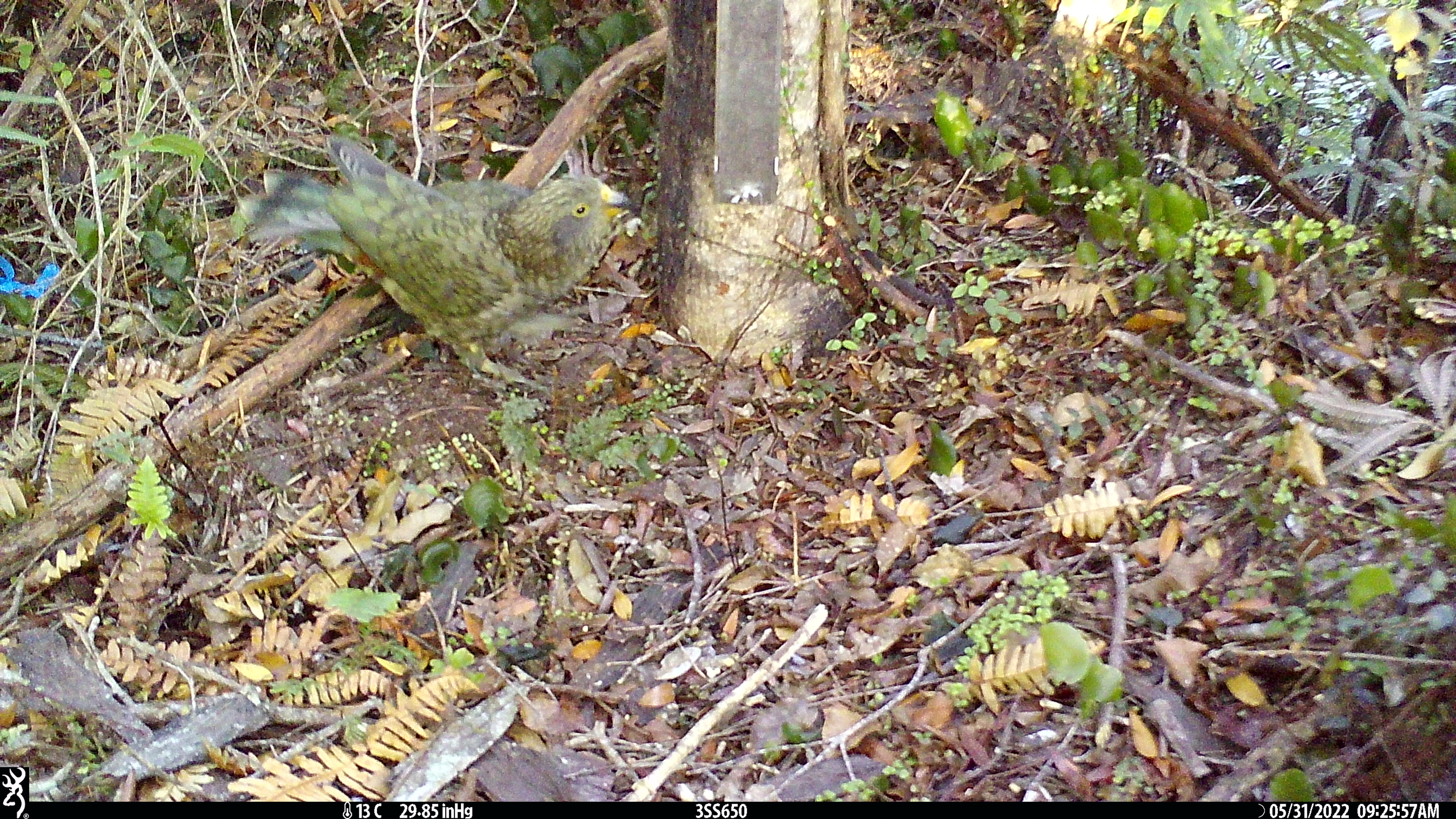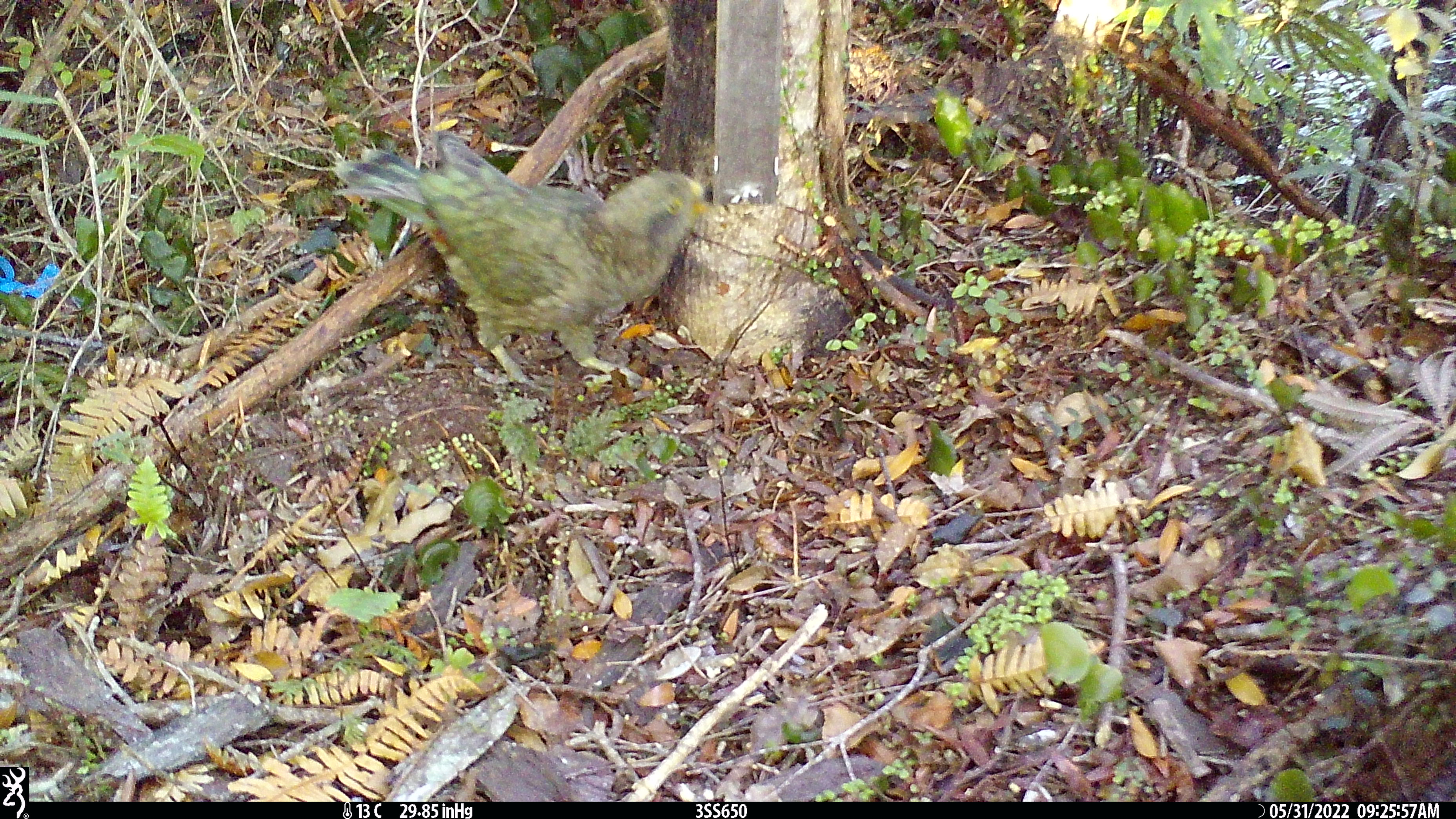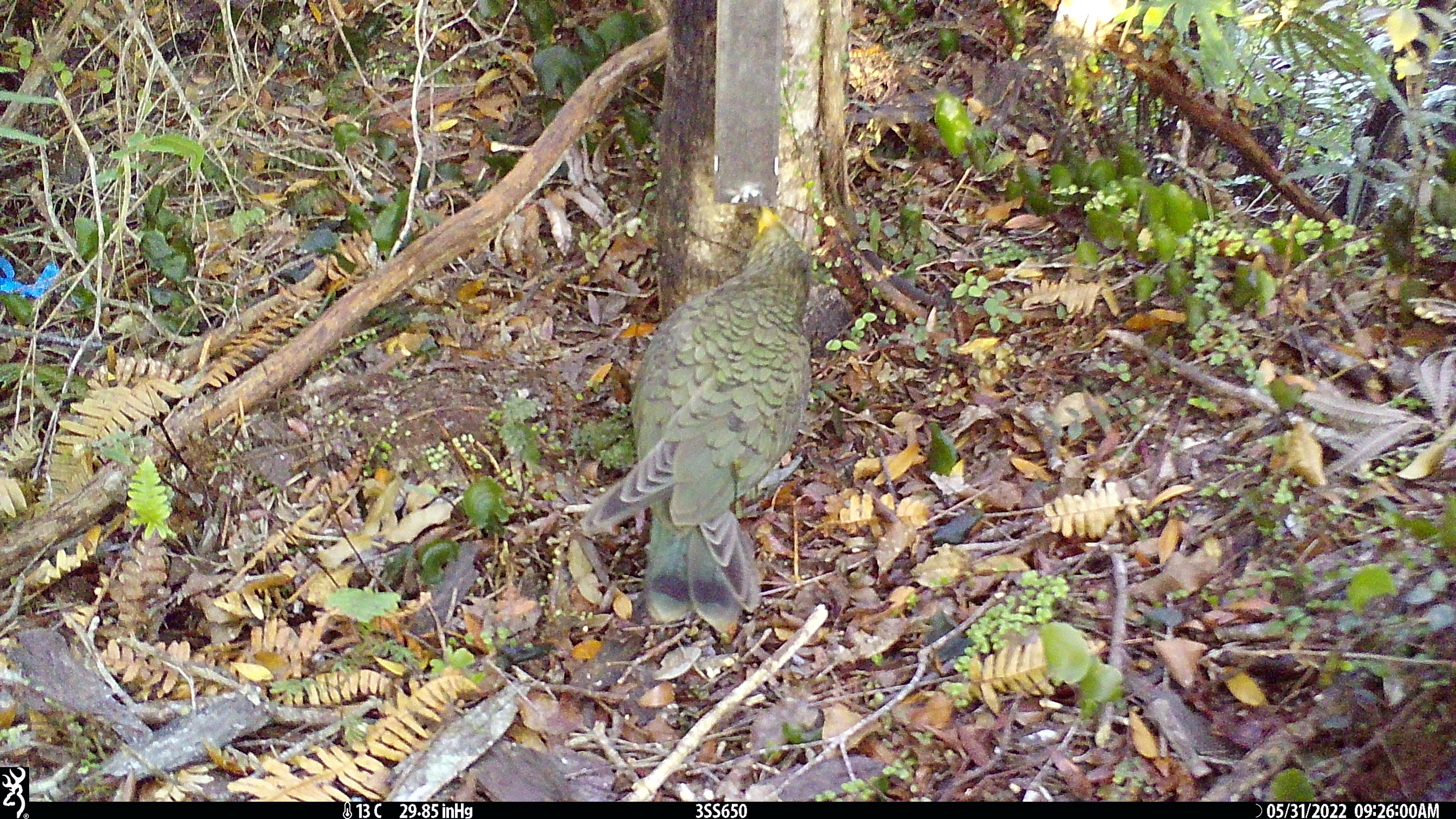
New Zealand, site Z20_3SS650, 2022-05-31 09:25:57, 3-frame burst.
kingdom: Animalia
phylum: Chordata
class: Aves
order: Psittaciformes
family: Strigopidae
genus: Nestor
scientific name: Nestor notabilis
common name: kea